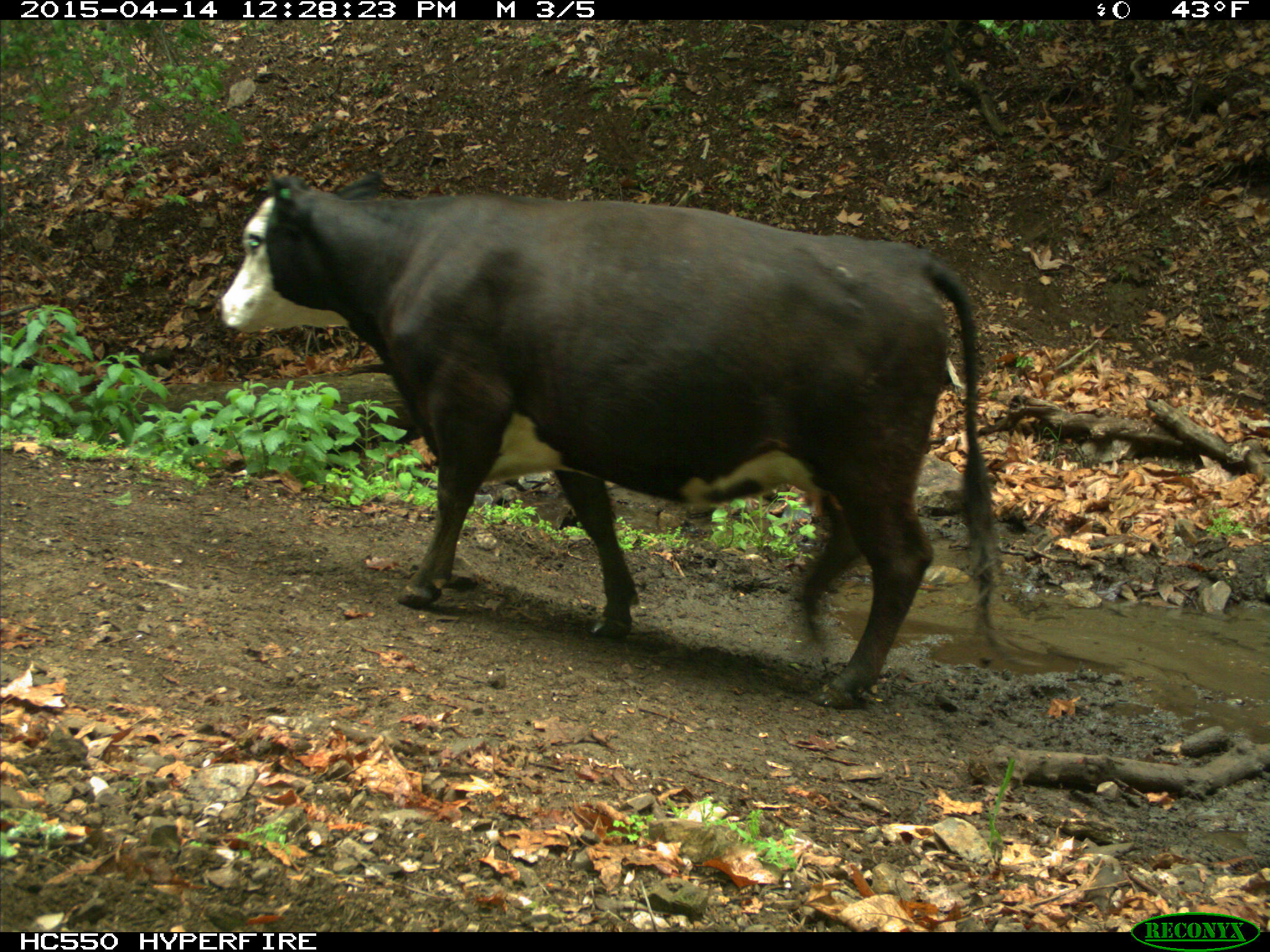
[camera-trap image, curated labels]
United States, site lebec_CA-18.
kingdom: Animalia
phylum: Chordata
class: Mammalia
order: Artiodactyla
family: Bovidae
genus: Bos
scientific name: Bos taurus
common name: domestic cow